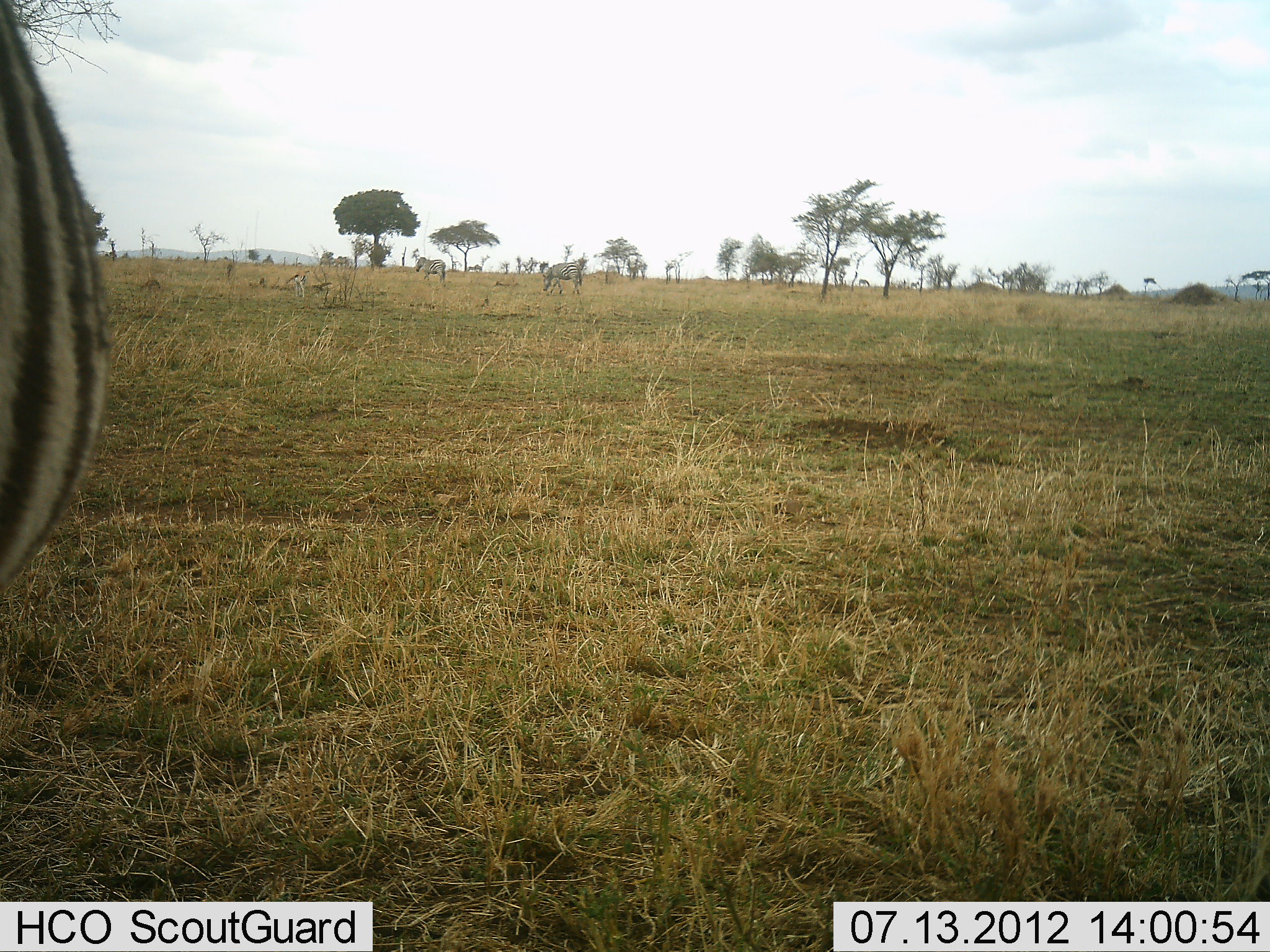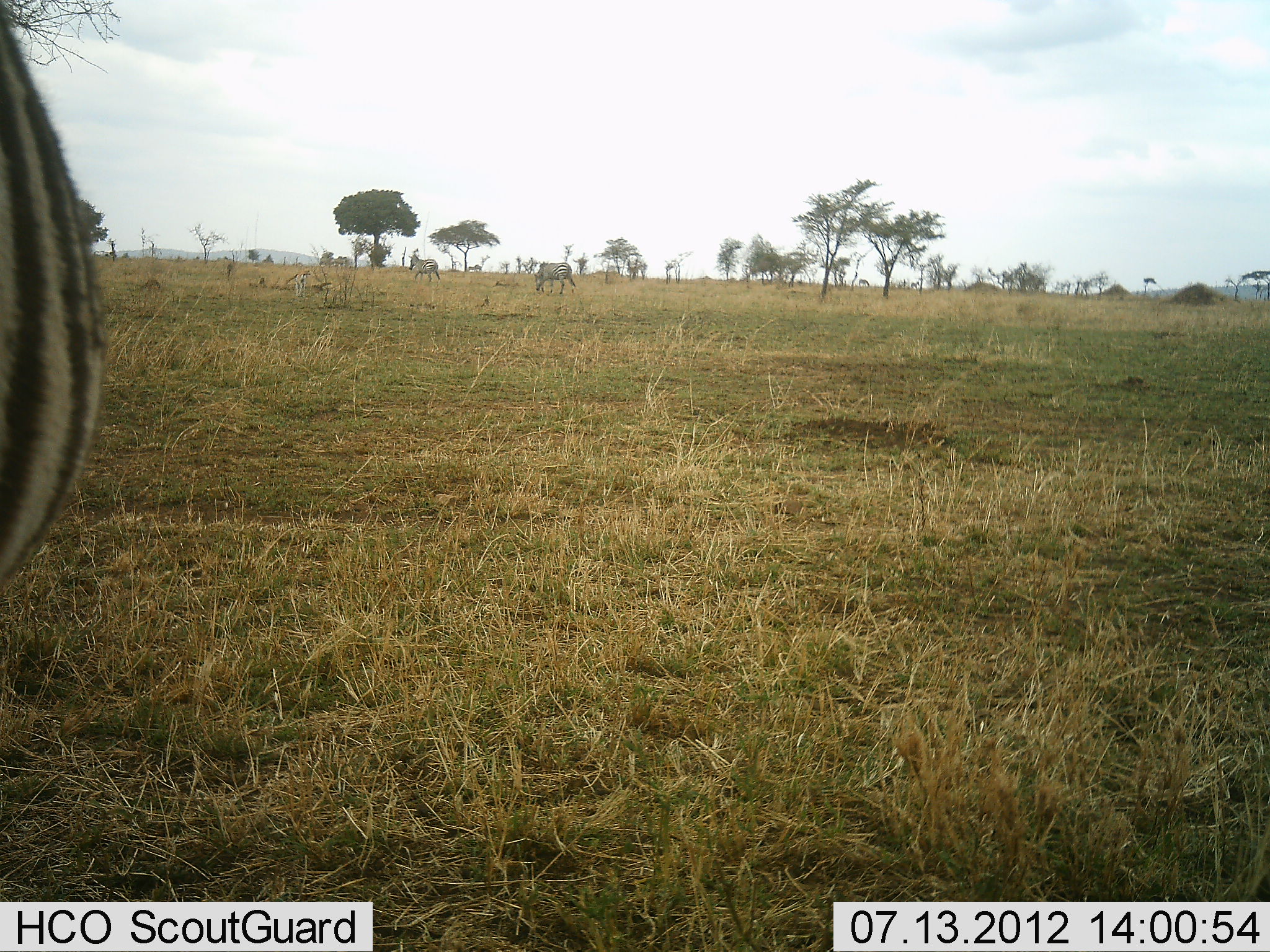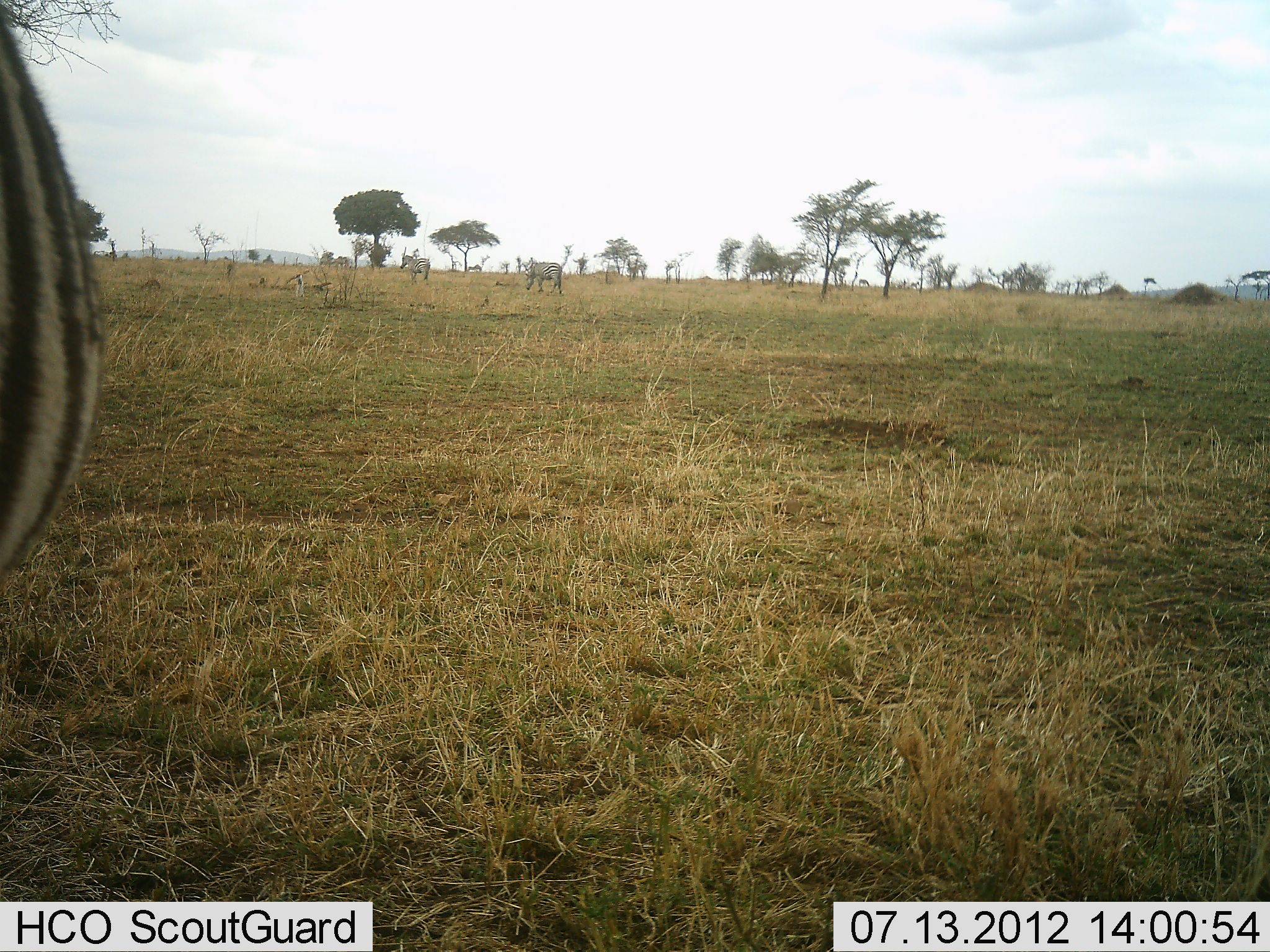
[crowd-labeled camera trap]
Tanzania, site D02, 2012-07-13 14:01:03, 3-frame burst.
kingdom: Animalia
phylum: Chordata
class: Mammalia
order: Perissodactyla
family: Equidae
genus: Equus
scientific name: Equus quagga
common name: plains zebra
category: zebra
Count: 3.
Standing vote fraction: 86%.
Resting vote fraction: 0%.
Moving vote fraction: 93%.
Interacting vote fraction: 0%.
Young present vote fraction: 0%.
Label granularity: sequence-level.